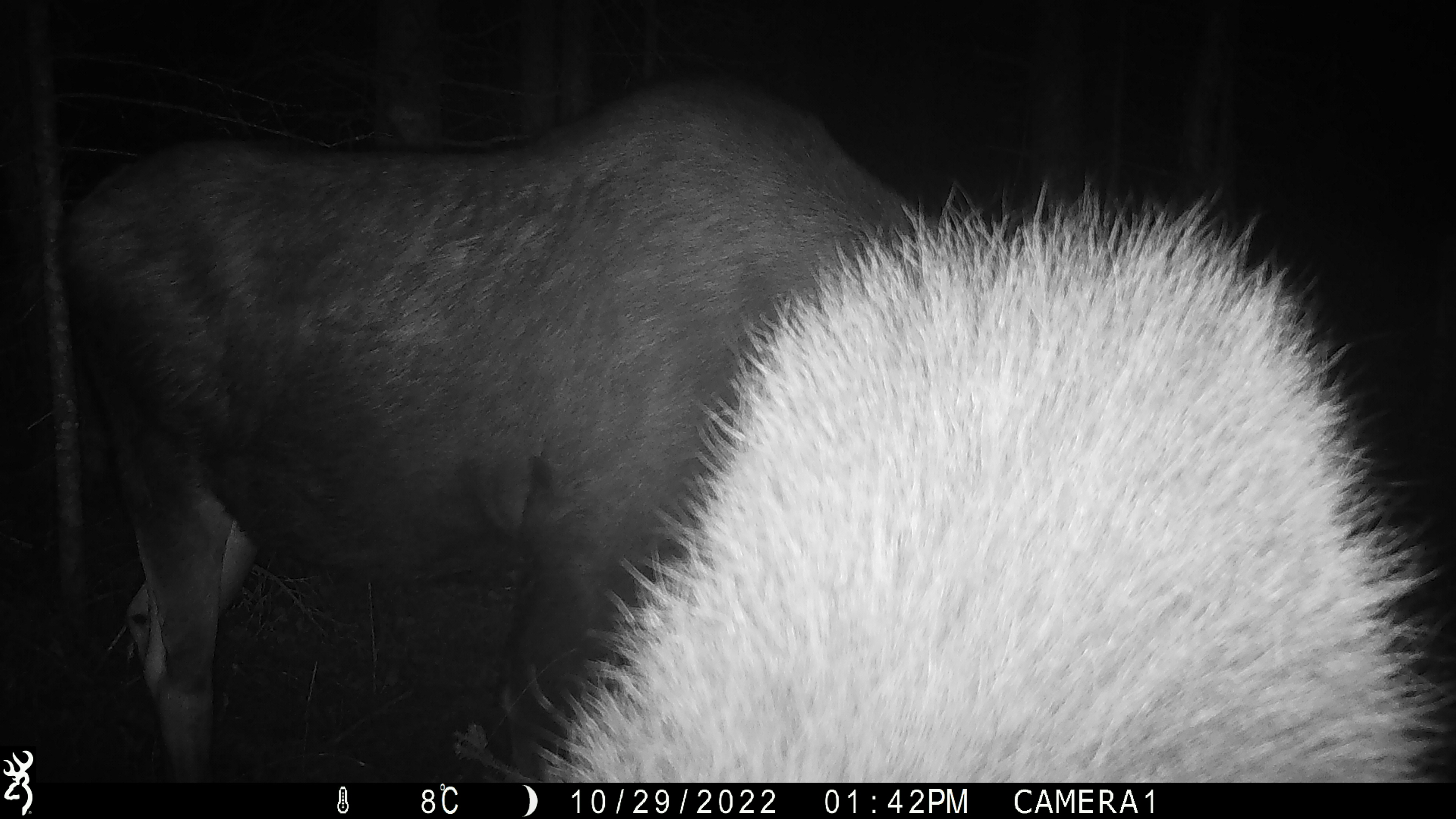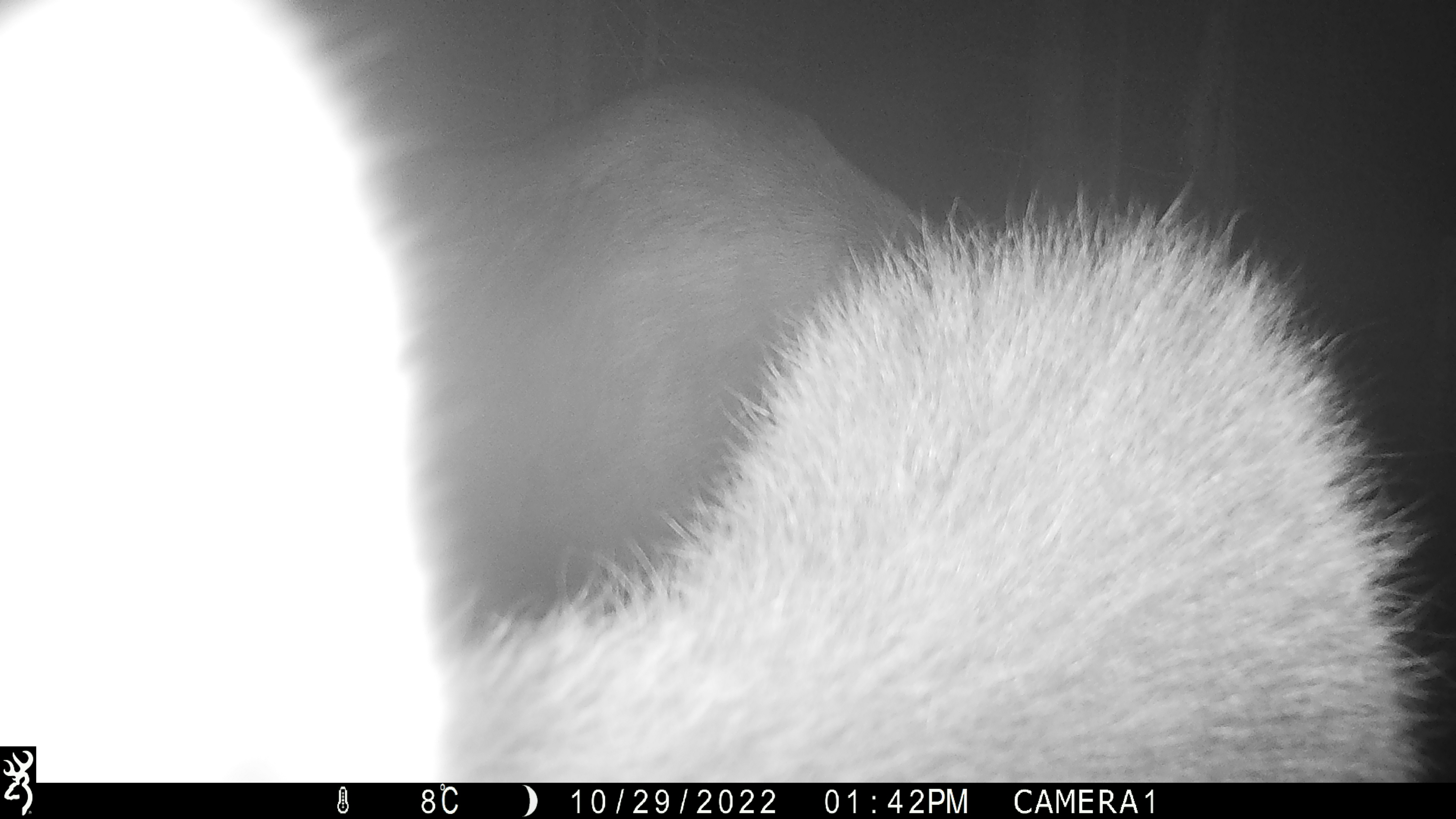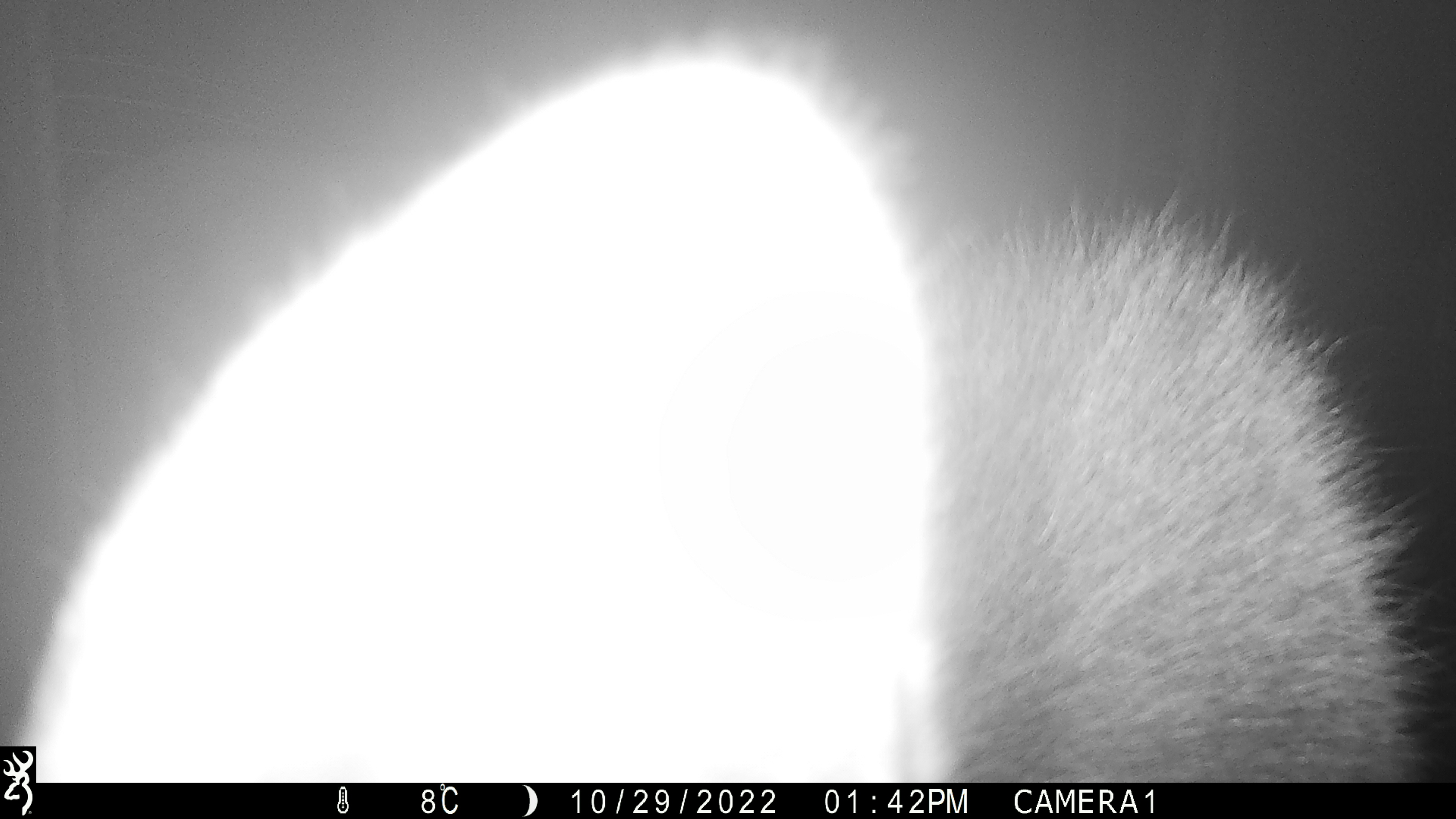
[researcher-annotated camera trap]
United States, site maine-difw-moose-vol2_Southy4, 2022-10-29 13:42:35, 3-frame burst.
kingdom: Animalia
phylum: Chordata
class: Mammalia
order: Artiodactyla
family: Cervidae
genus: Alces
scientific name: Alces alces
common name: moose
Moose (Alces alces).